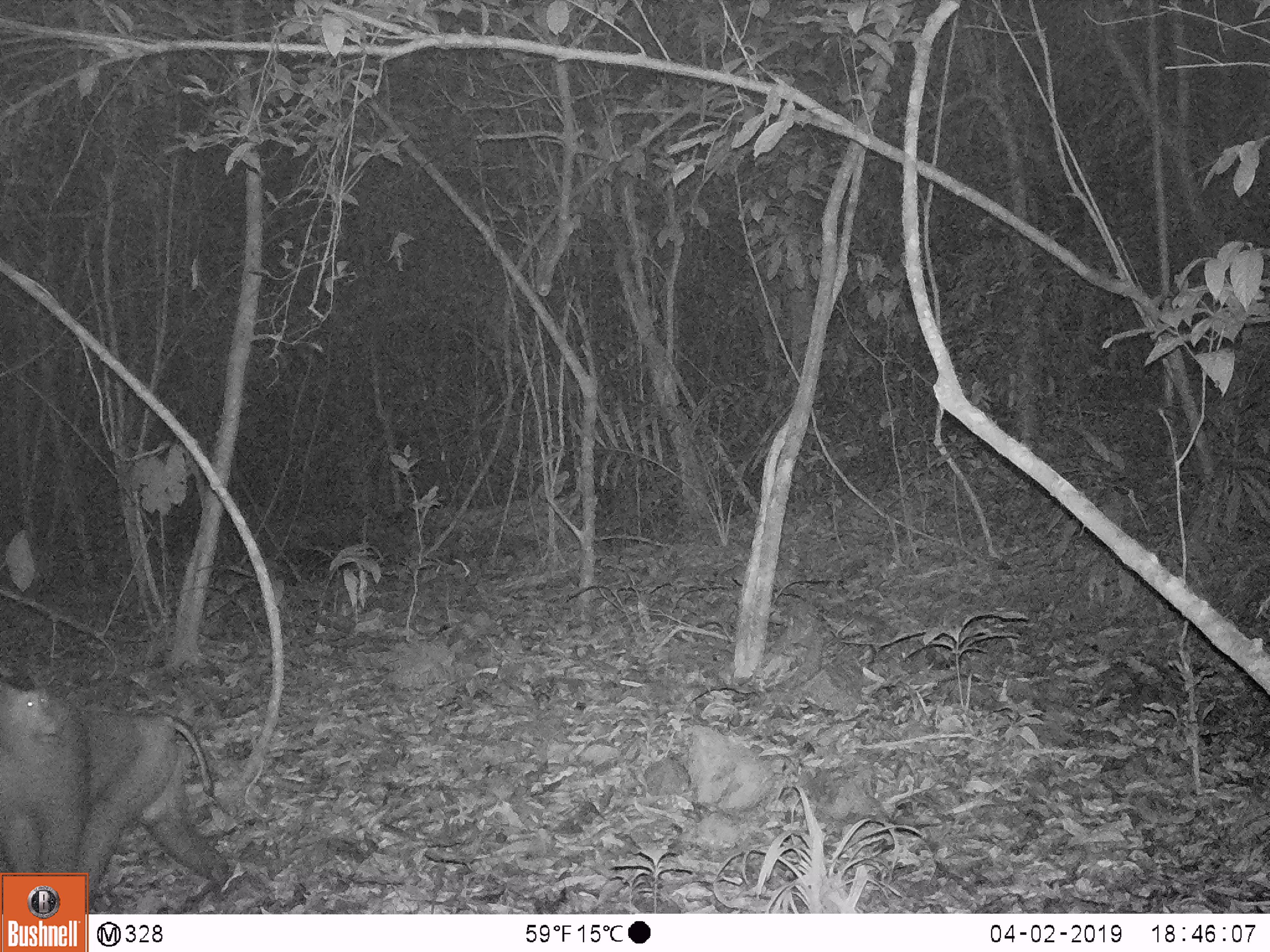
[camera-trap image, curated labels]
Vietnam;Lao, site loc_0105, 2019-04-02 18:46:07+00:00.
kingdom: Animalia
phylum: Chordata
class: Mammalia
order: Primates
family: Cercopithecidae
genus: Macaca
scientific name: Macaca nemestrina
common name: pig-tailed macaque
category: pig tailed macaque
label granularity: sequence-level